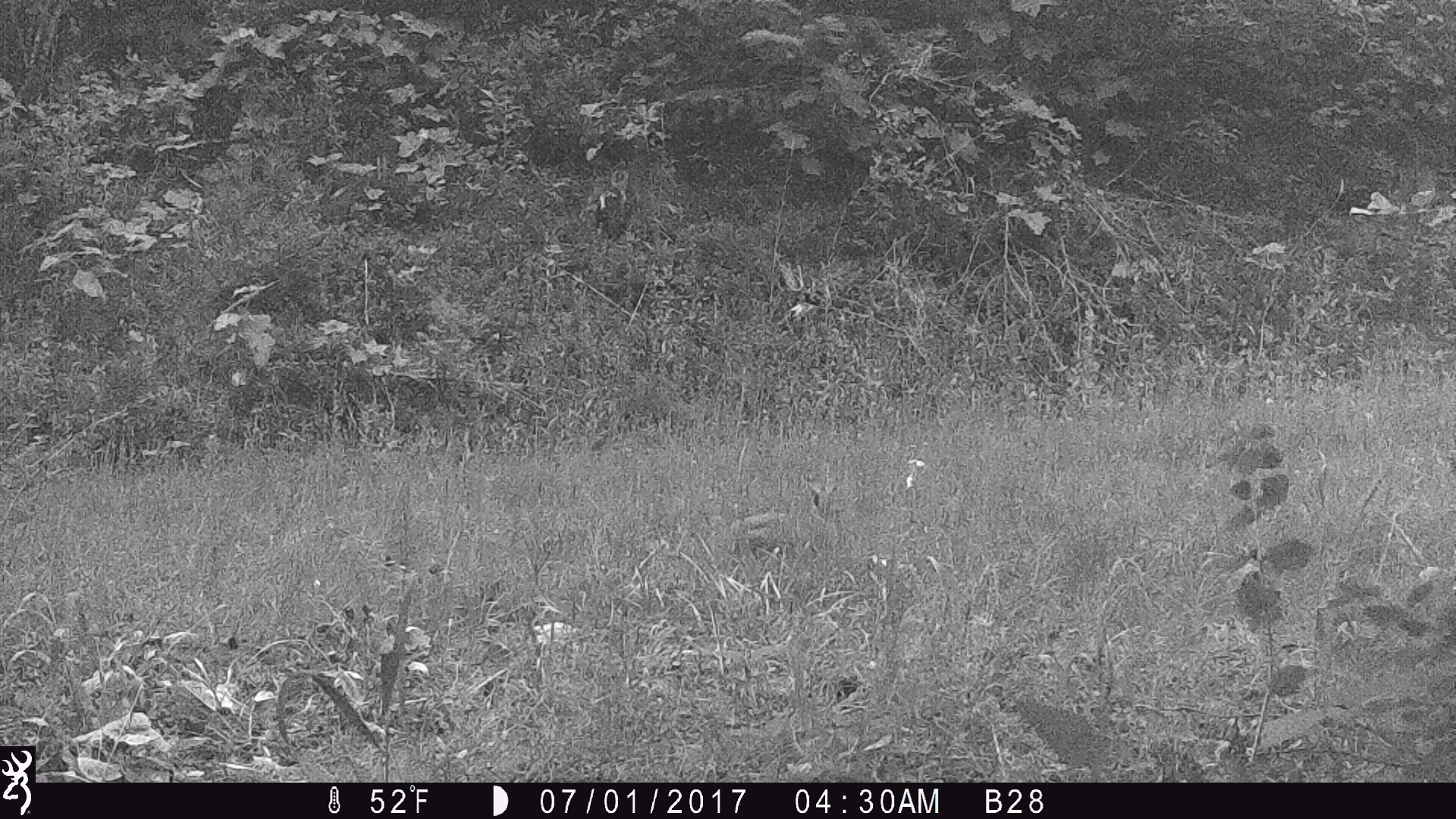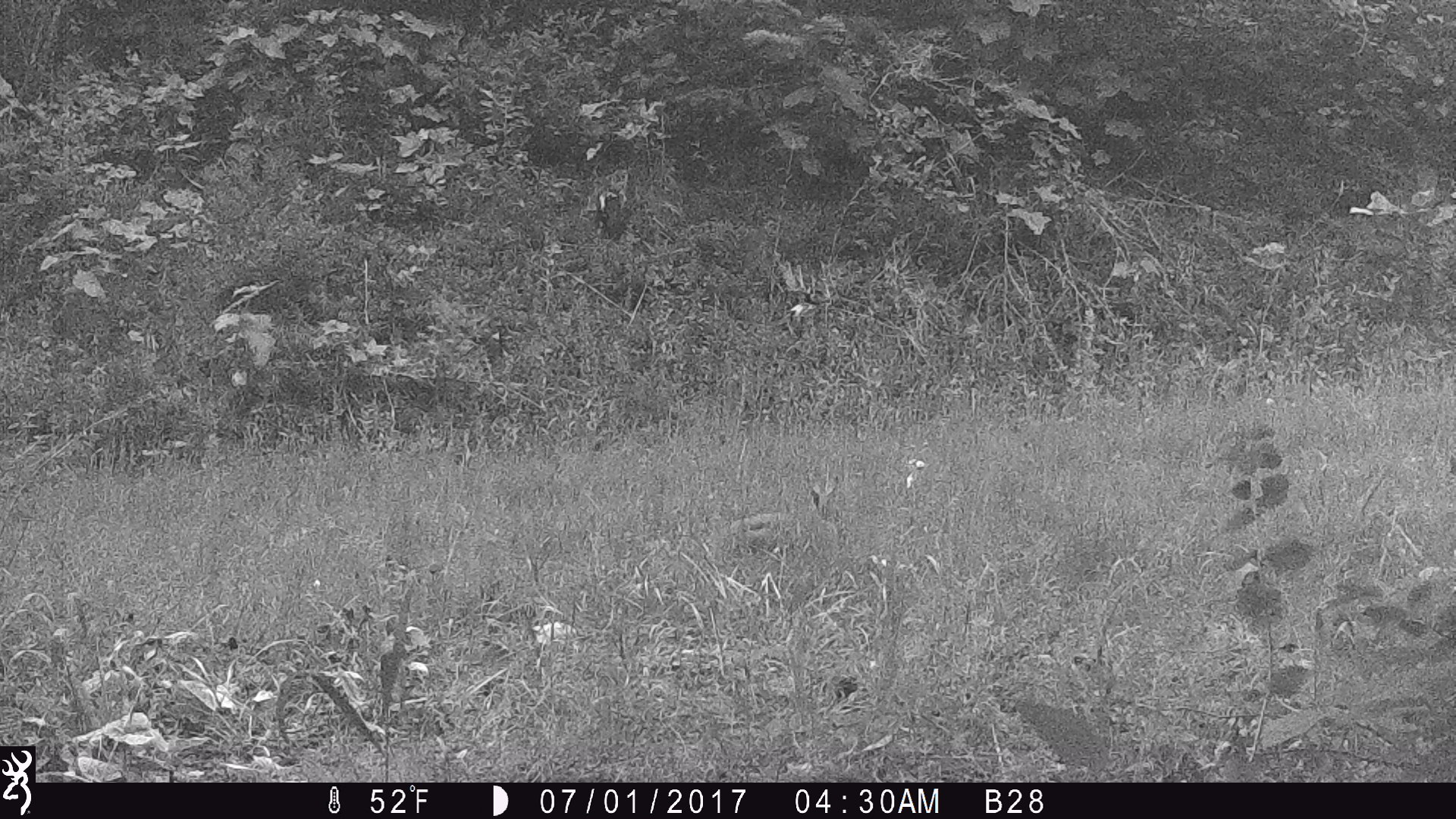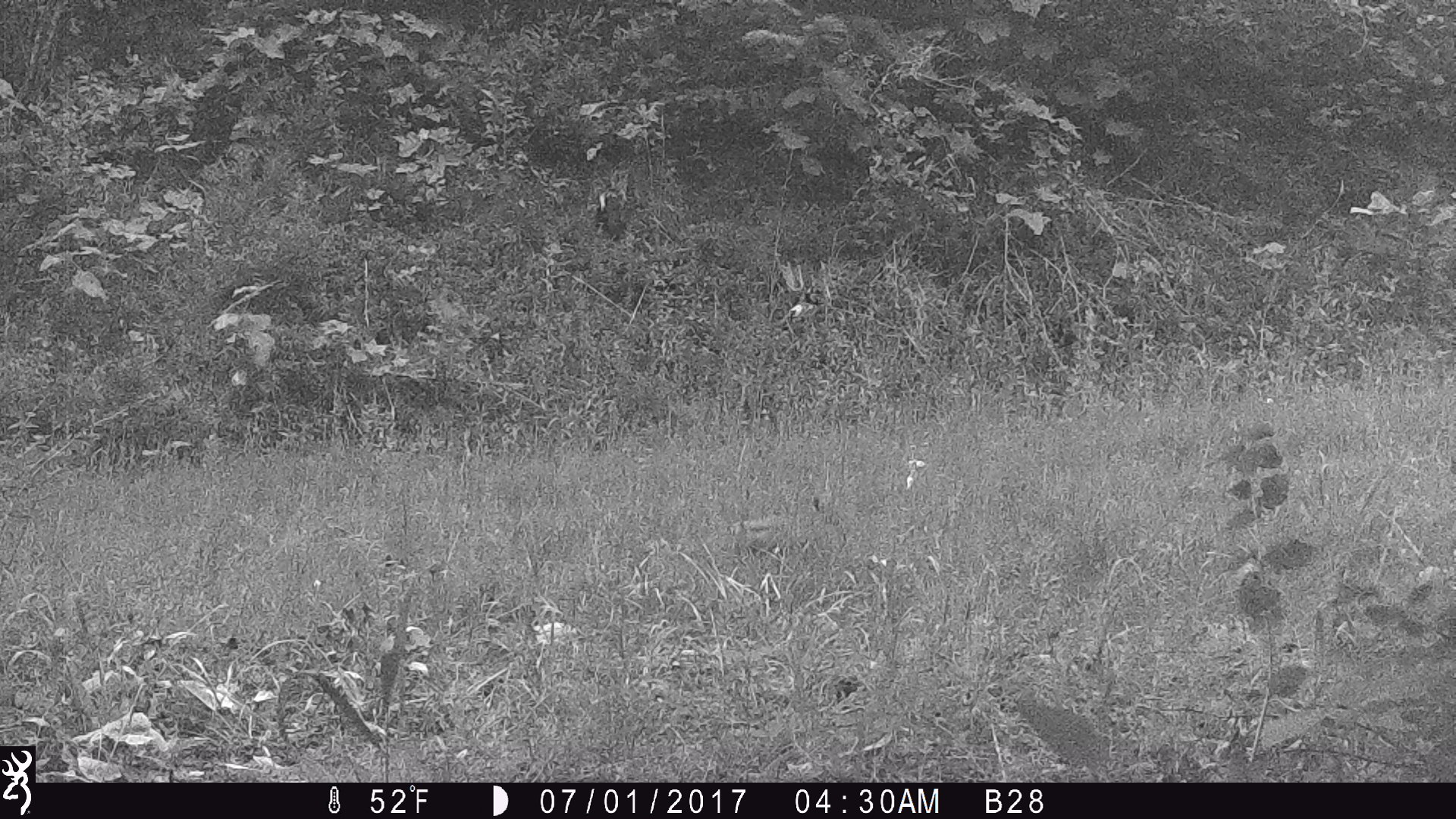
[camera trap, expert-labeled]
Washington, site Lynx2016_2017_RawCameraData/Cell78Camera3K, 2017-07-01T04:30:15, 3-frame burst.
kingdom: Animalia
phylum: Chordata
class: Mammalia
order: Lagomorpha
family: Leporidae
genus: Lepus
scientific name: Lepus americanus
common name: snowshoe hare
Lepus americanus (snowshoe hare). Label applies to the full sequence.